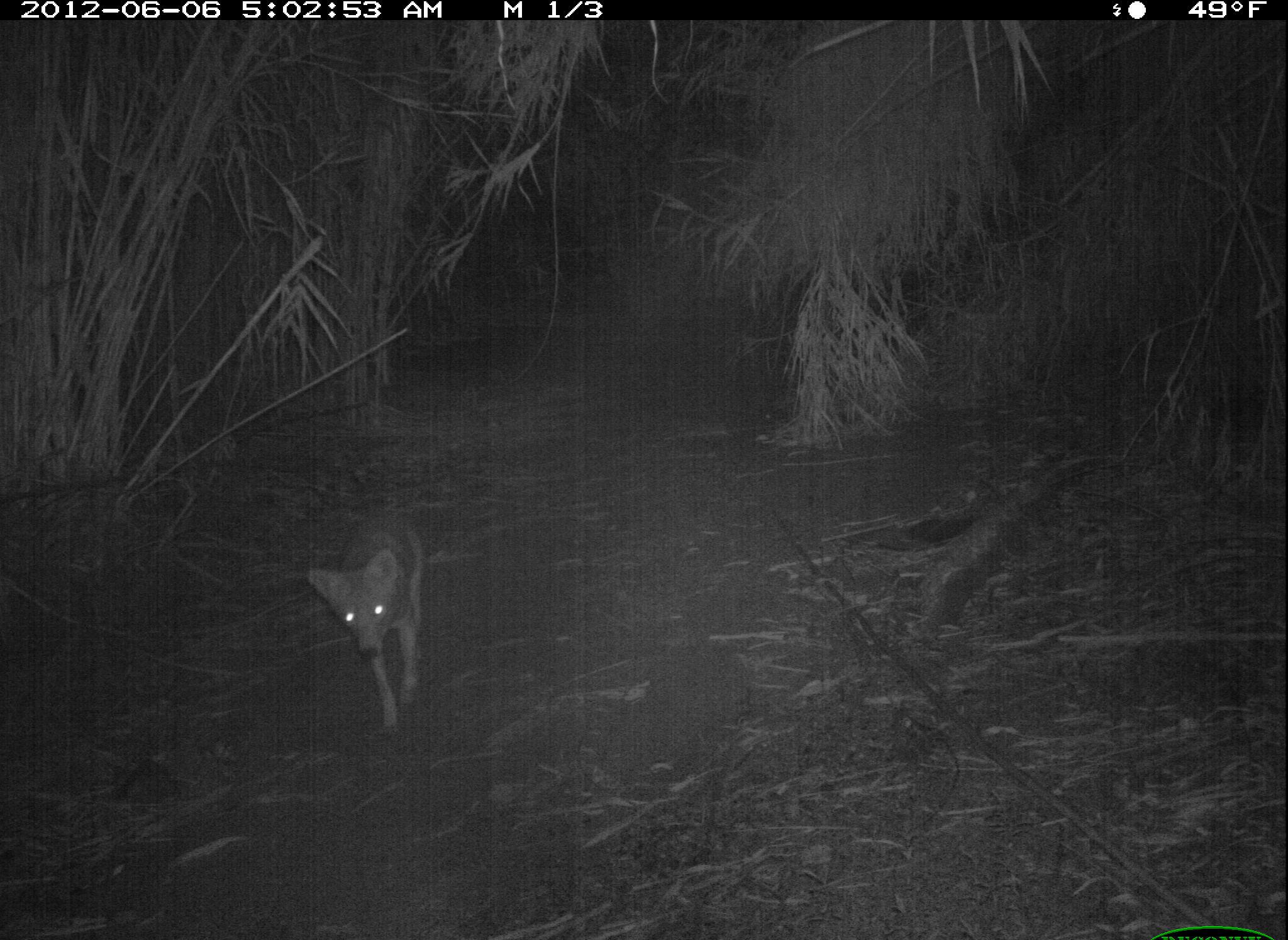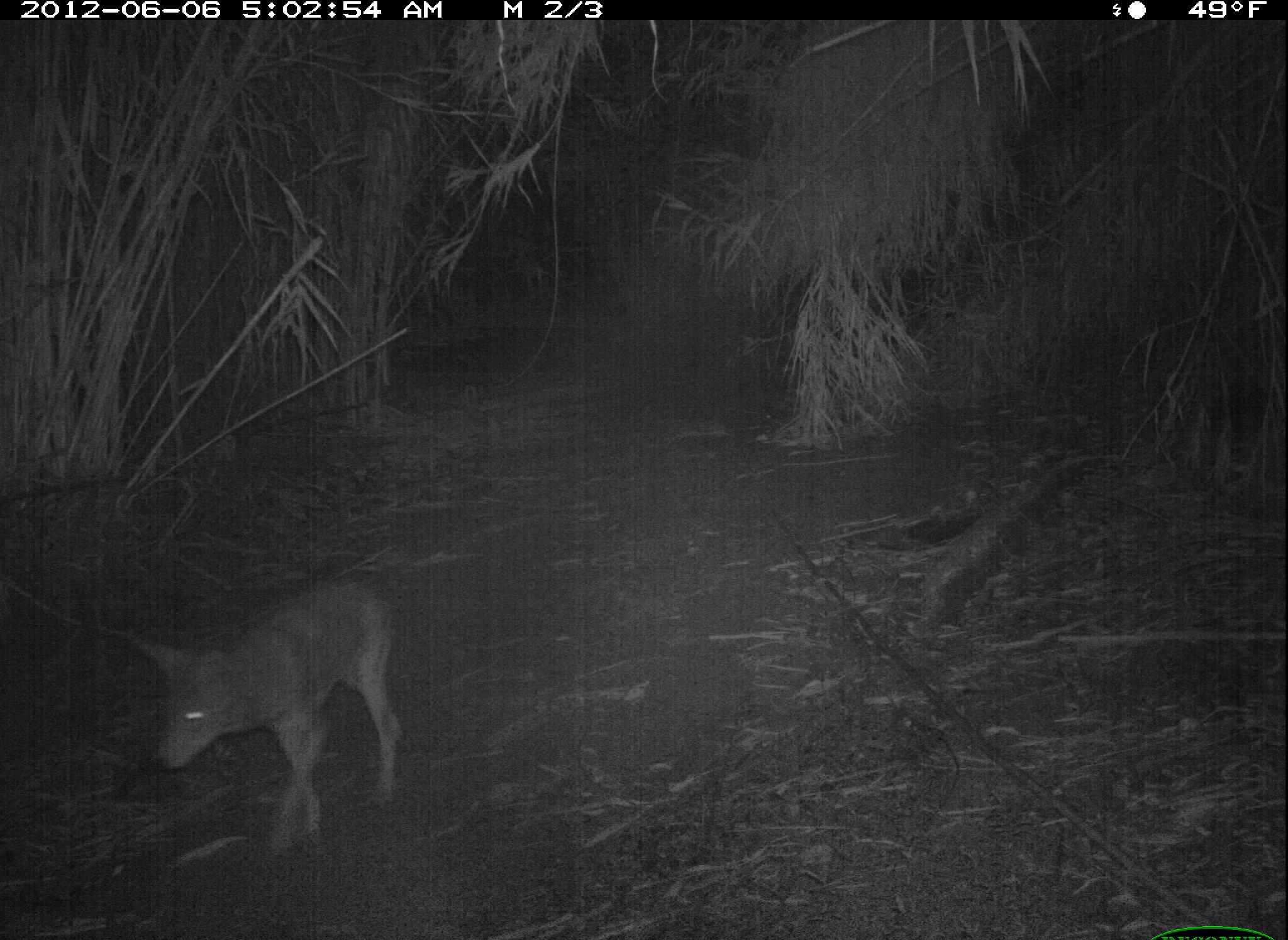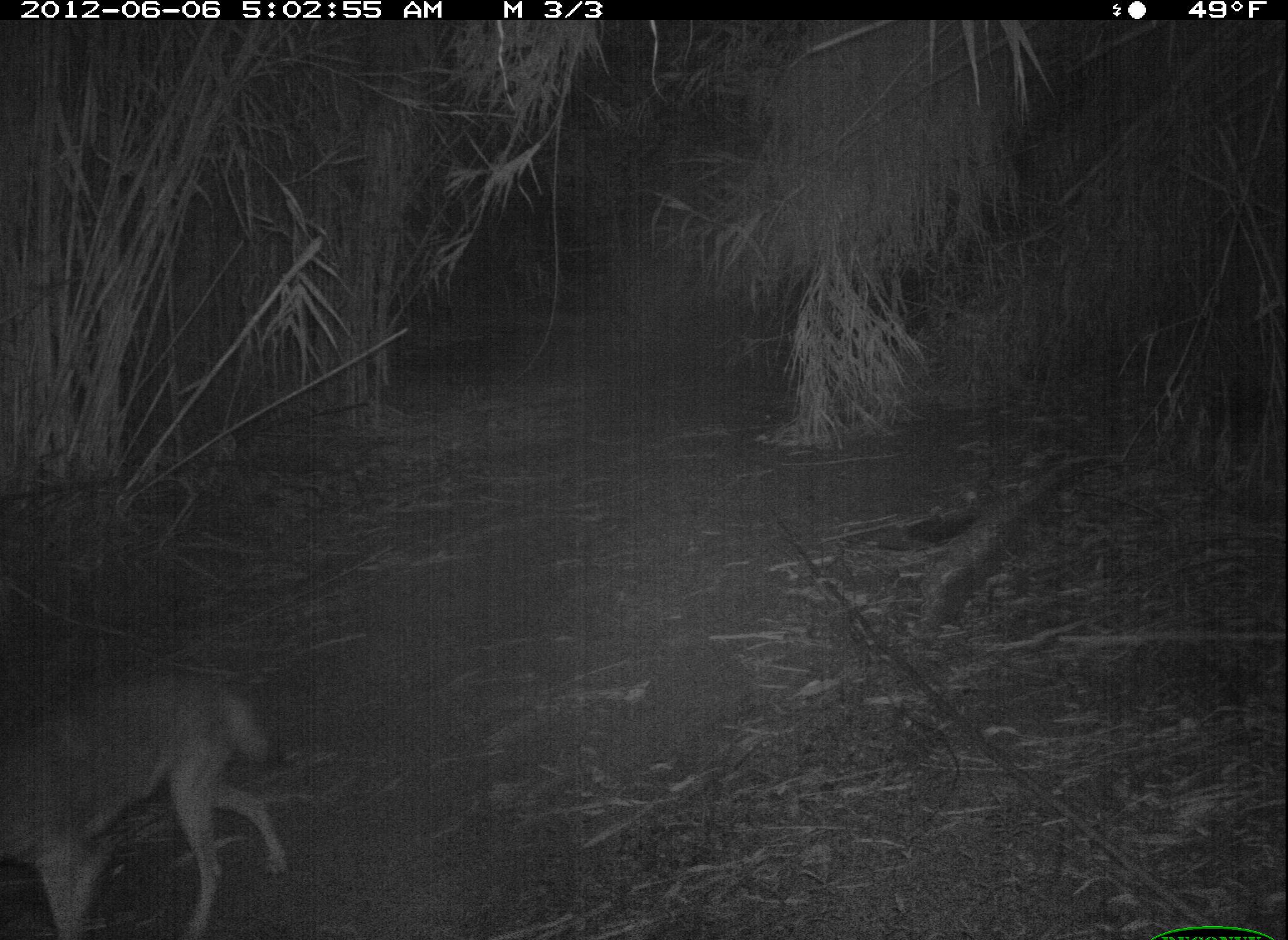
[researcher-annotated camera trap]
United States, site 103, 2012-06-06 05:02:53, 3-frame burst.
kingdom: Animalia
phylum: Chordata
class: Mammalia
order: Carnivora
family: Canidae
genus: Canis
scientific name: Canis latrans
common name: coyote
Coyote (Canis latrans).